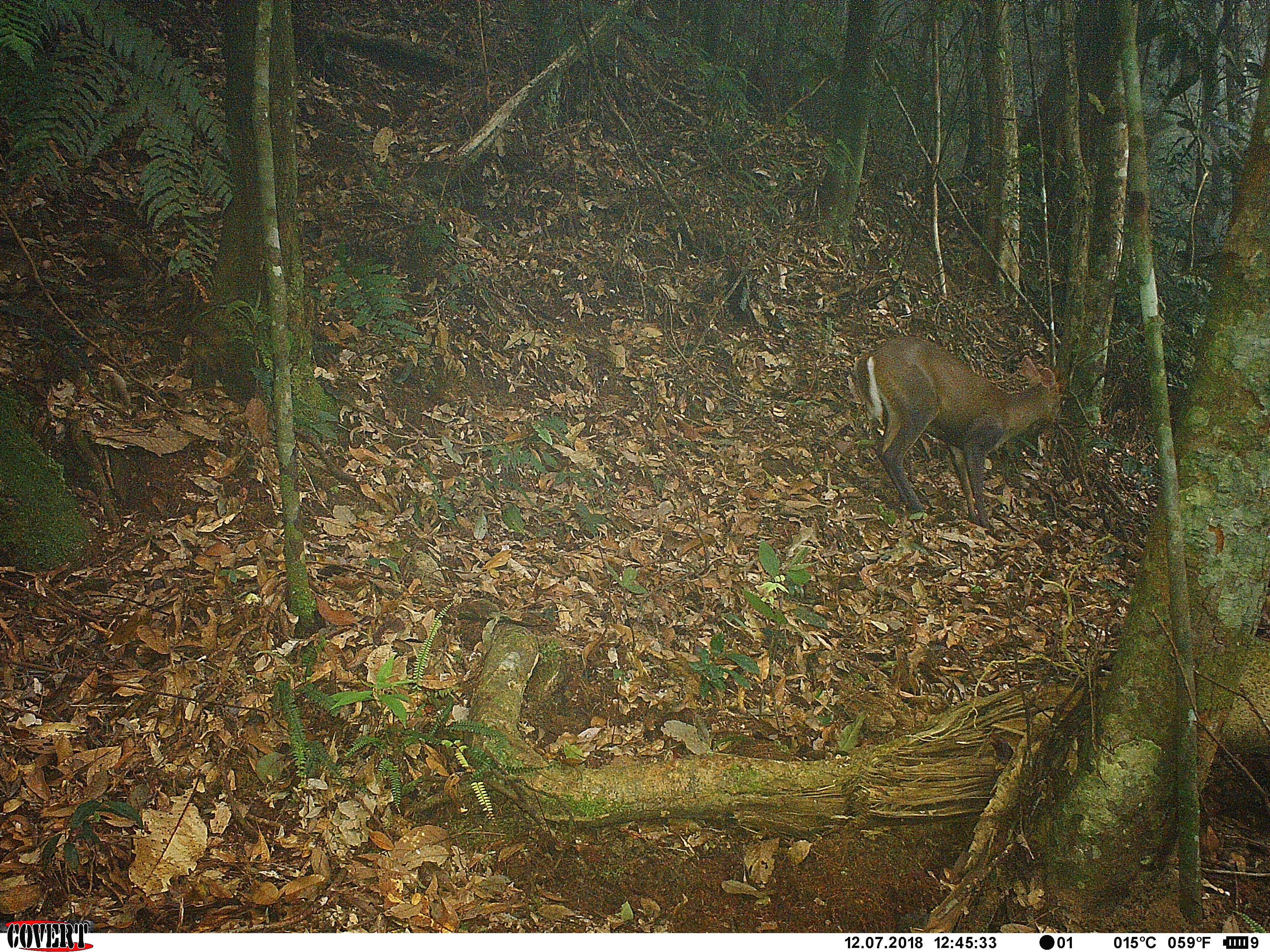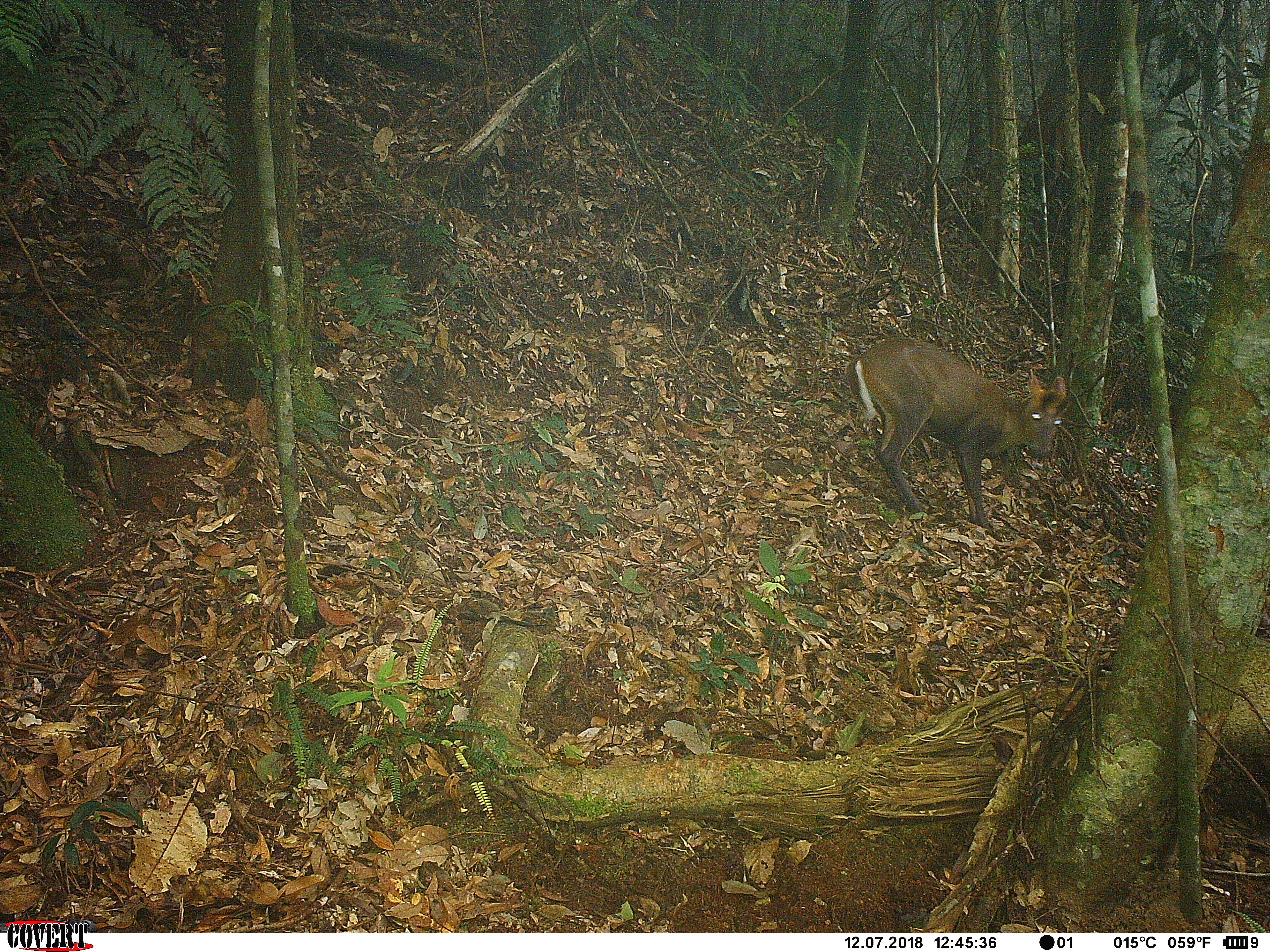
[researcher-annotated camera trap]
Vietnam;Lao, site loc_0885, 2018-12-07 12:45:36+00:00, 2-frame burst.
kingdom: Animalia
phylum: Chordata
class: Mammalia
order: Artiodactyla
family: Cervidae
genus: Muntiacus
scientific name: Muntiacus rooseveltorum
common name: roosevelt's muntjac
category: roosevelts muntjac group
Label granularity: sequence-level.